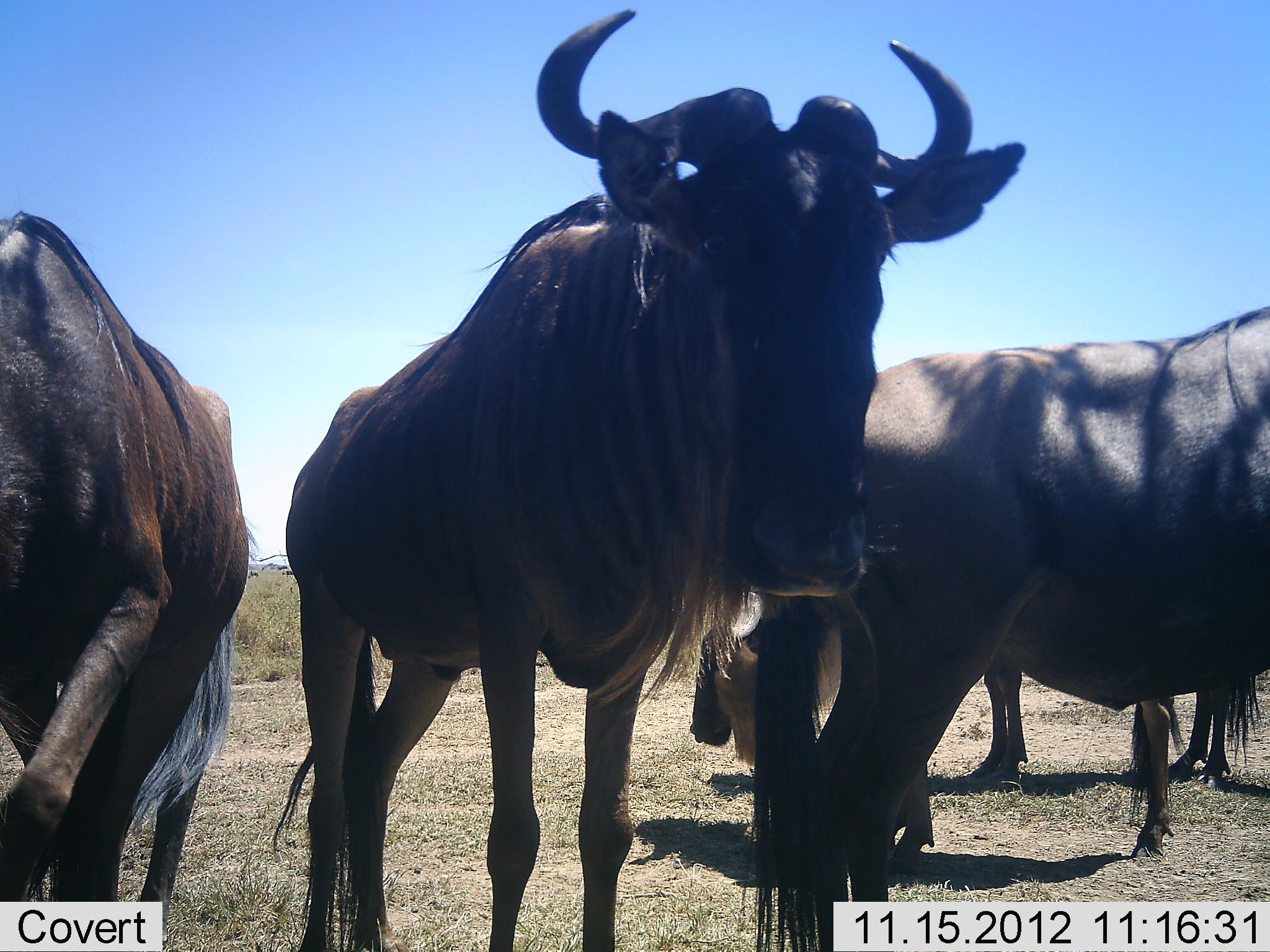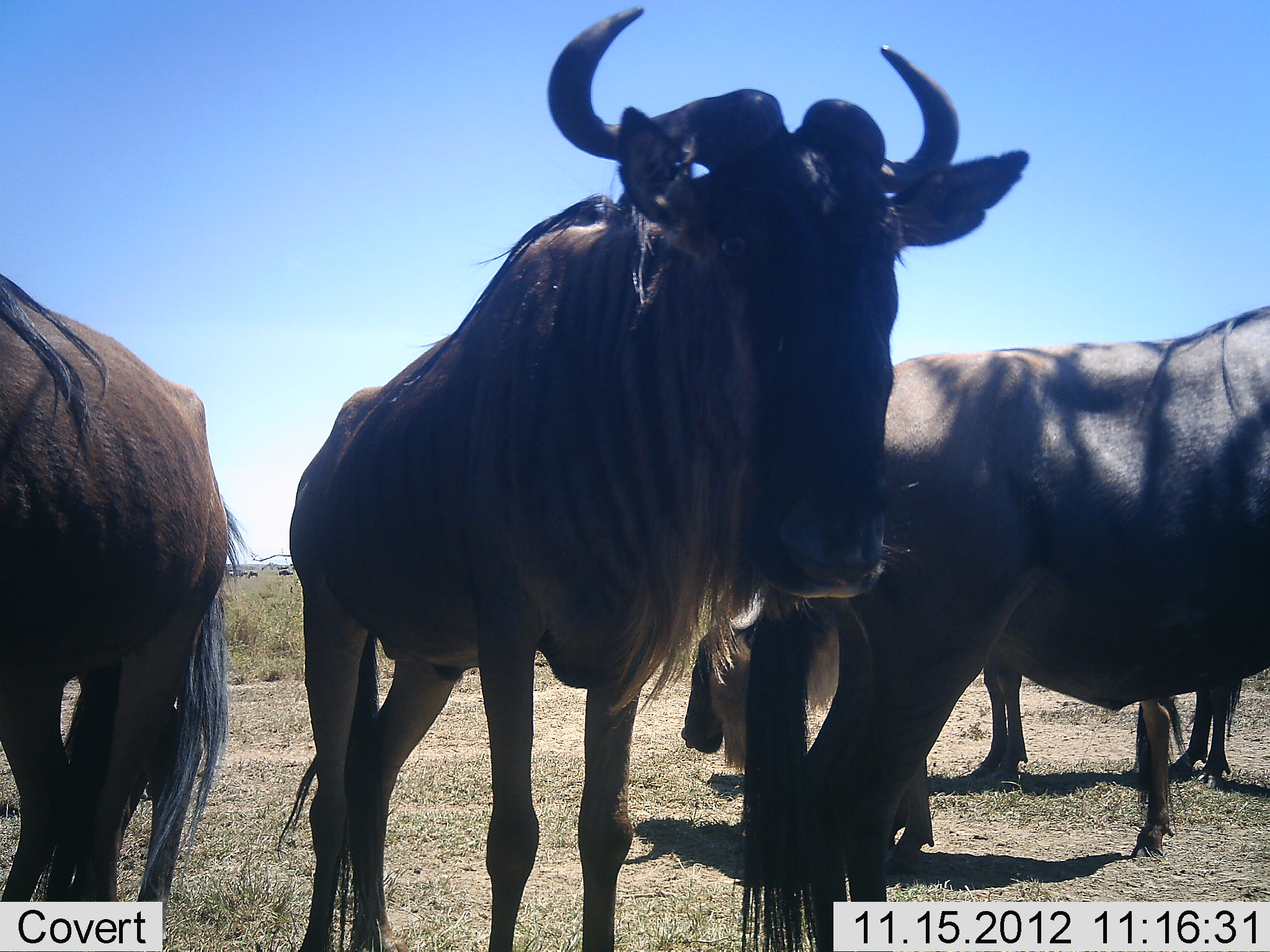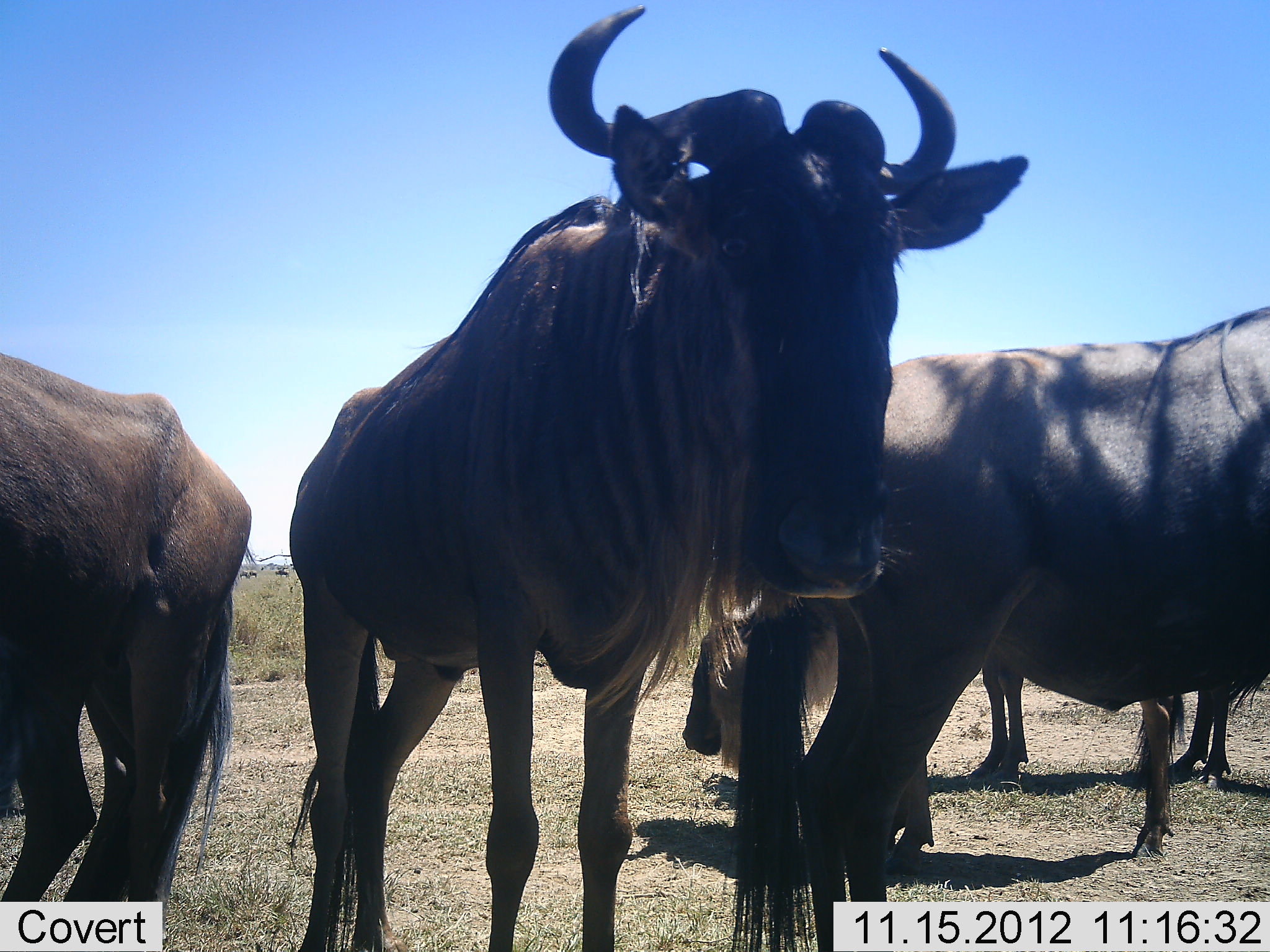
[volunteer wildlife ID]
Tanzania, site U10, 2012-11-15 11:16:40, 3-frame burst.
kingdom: Animalia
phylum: Chordata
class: Mammalia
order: Artiodactyla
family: Bovidae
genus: Connochaetes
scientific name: Connochaetes taurinus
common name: blue wildebeest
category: wildebeest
Wildebeest (blue wildebeest) (Connochaetes taurinus), count 5. Behavior (volunteer vote fractions): standing 100%, resting 10%, moving 0%, interacting 0%. Young present (vote fraction): 0%. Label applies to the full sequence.